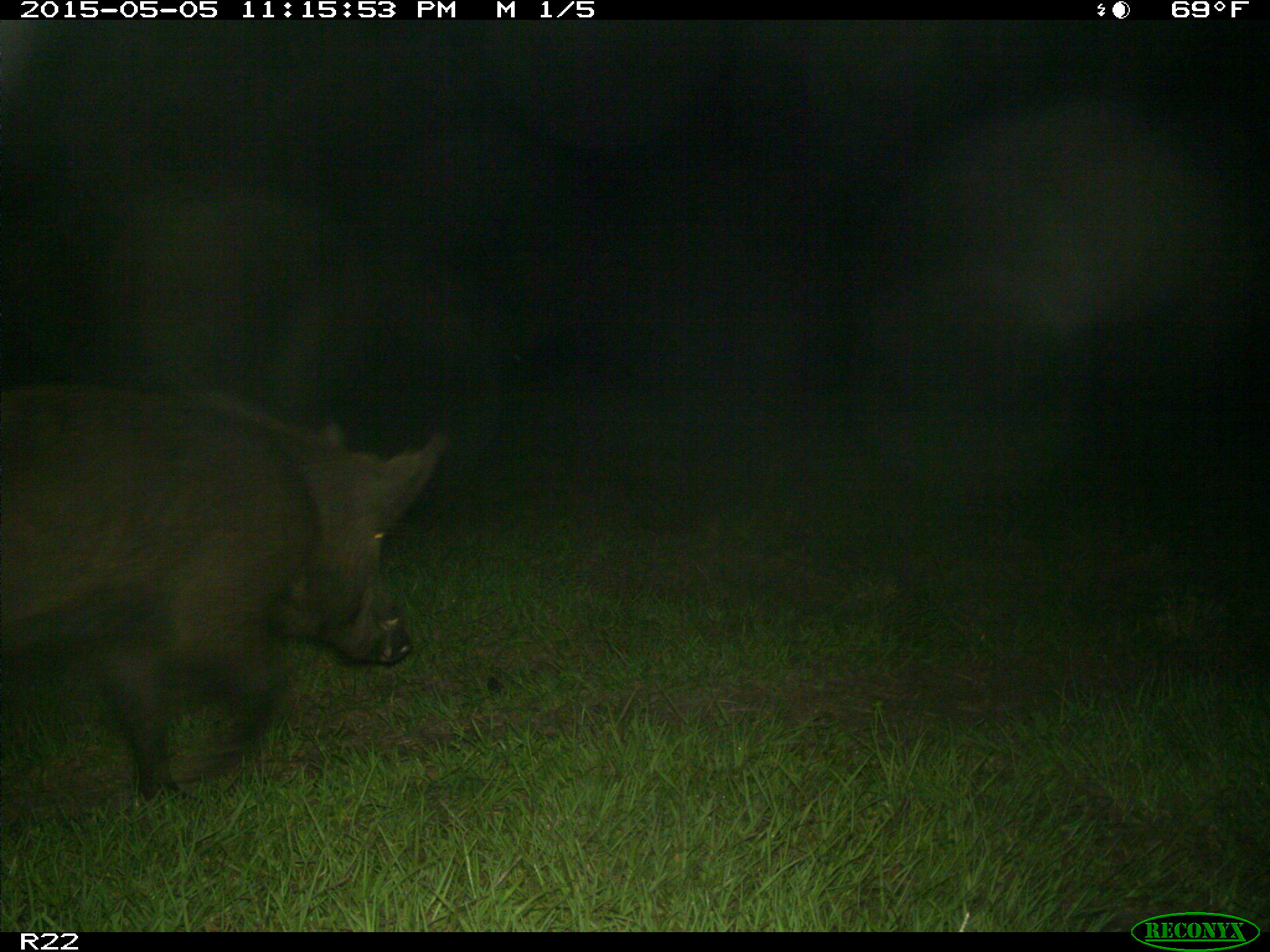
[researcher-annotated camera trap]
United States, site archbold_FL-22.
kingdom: Animalia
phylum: Chordata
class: Mammalia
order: Artiodactyla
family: Suidae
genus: Sus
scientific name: Sus scrofa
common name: wild boar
Sus scrofa (wild boar).